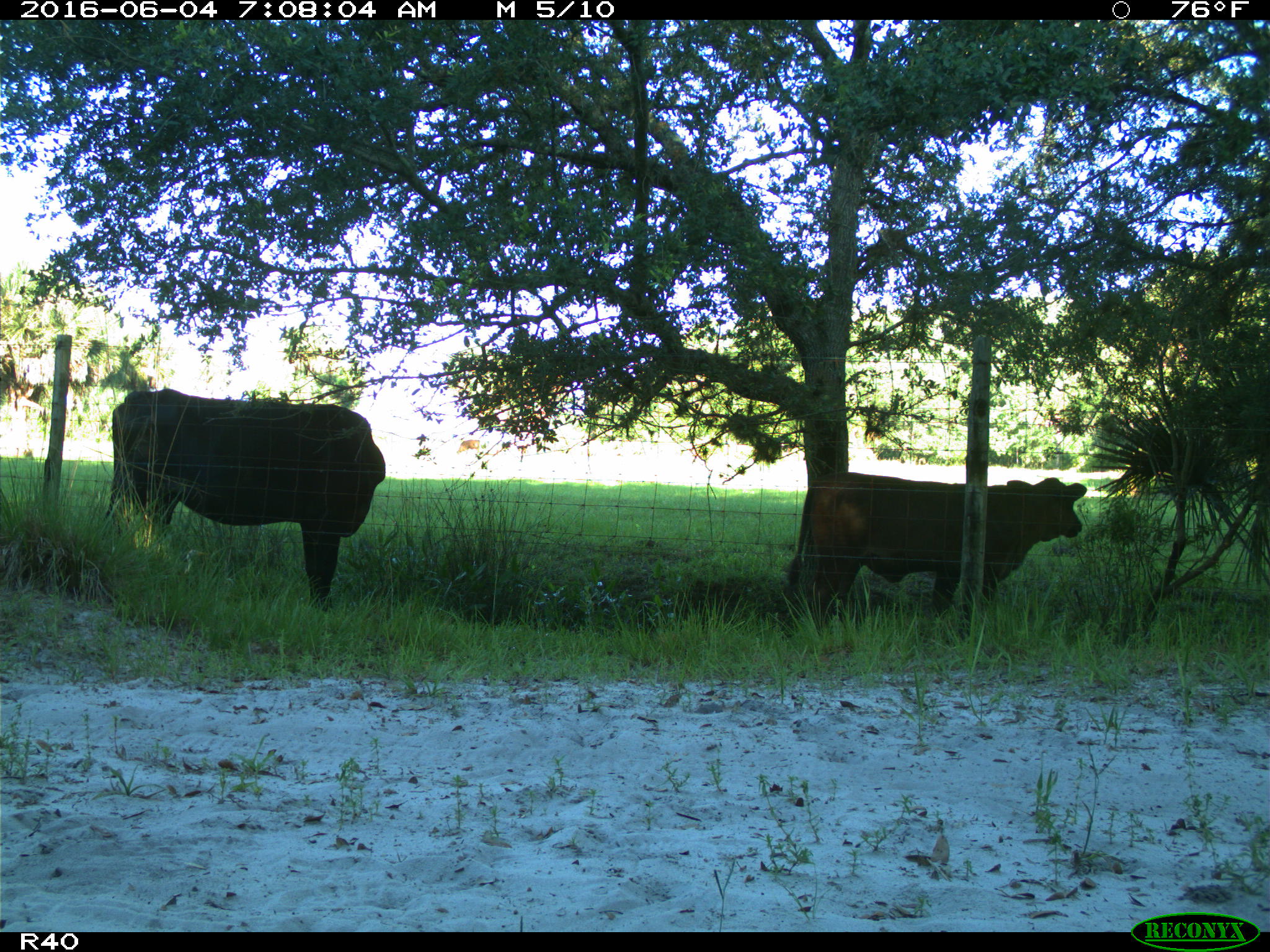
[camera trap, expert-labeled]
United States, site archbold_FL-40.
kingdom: Animalia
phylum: Chordata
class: Mammalia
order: Artiodactyla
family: Bovidae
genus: Bos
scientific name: Bos taurus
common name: domestic cow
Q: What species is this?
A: Bos taurus (domestic cow).